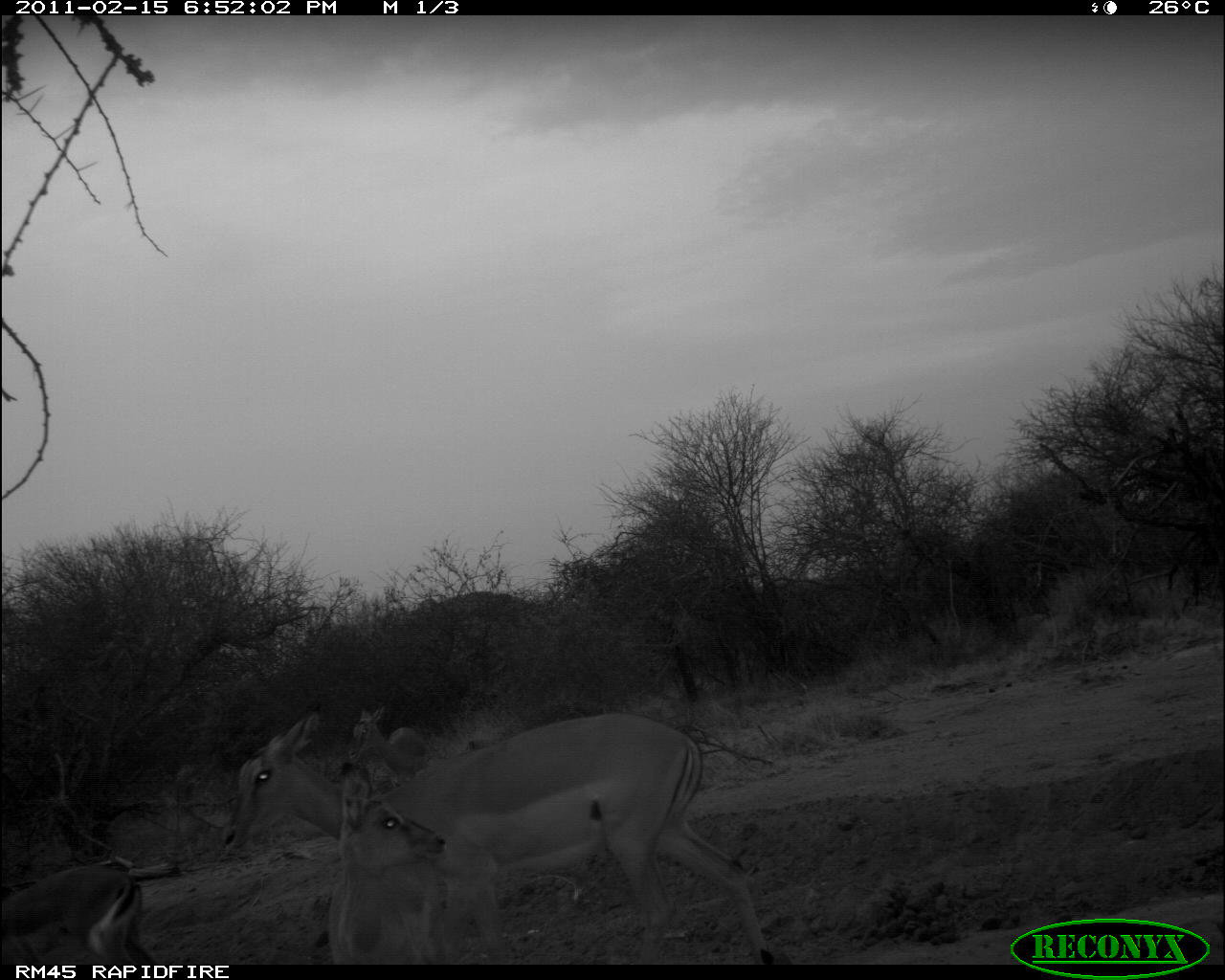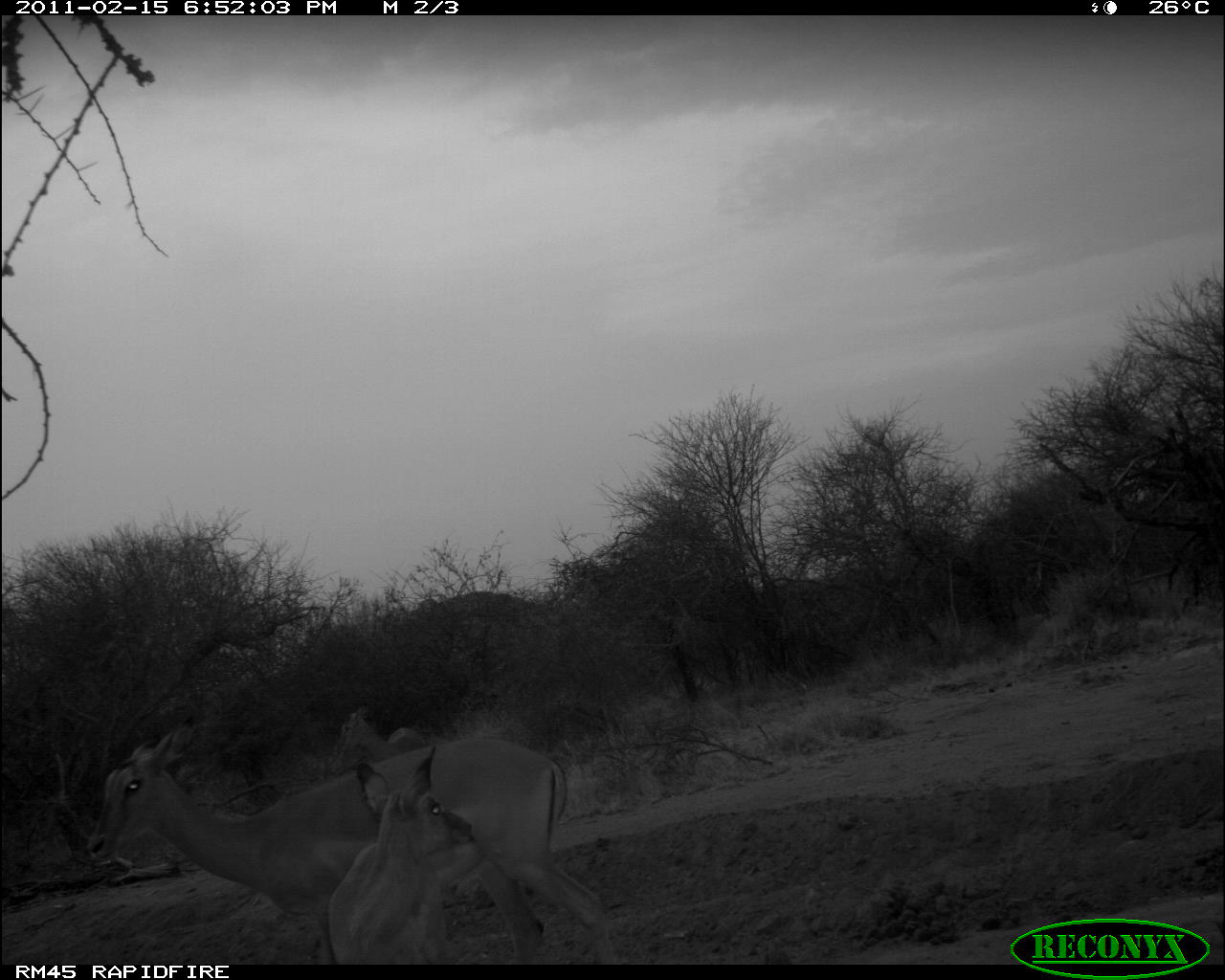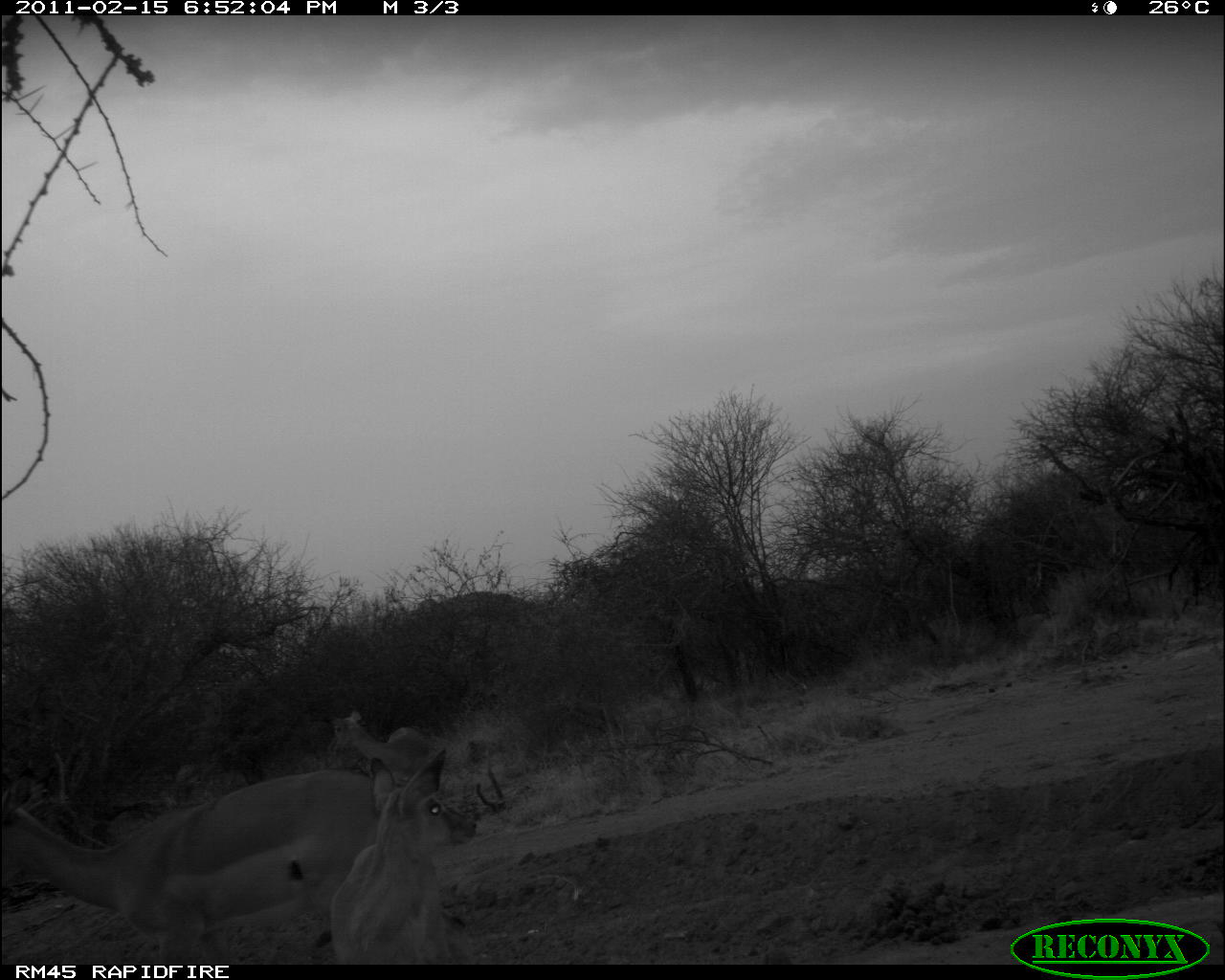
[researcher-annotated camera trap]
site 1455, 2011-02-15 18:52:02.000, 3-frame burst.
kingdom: Animalia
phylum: Chordata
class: Mammalia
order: Artiodactyla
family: Bovidae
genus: Aepyceros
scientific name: Aepyceros melampus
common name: impala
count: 5